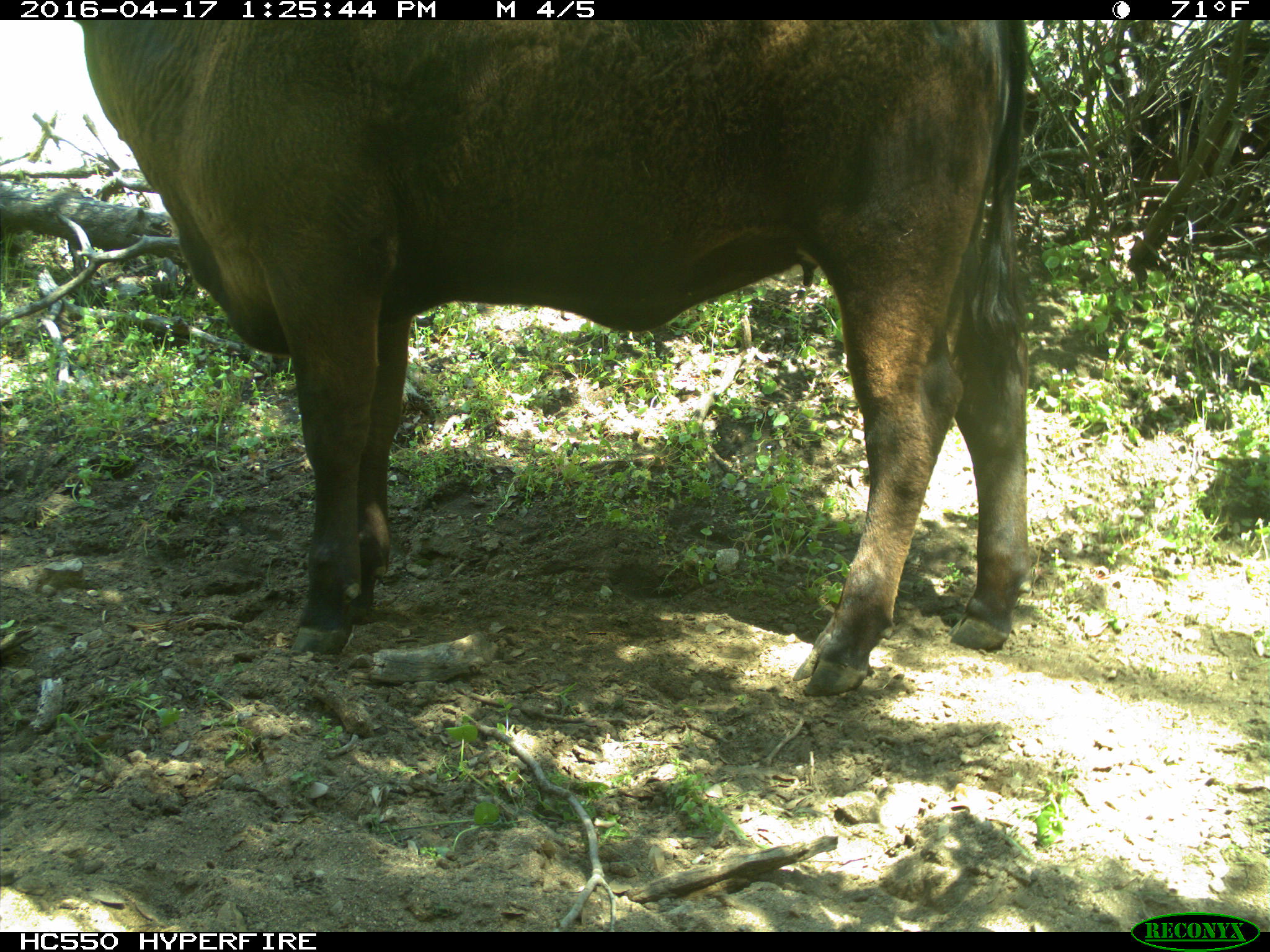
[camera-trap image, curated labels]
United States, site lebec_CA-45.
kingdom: Animalia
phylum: Chordata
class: Mammalia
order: Artiodactyla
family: Bovidae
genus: Bos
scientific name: Bos taurus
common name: domestic cow